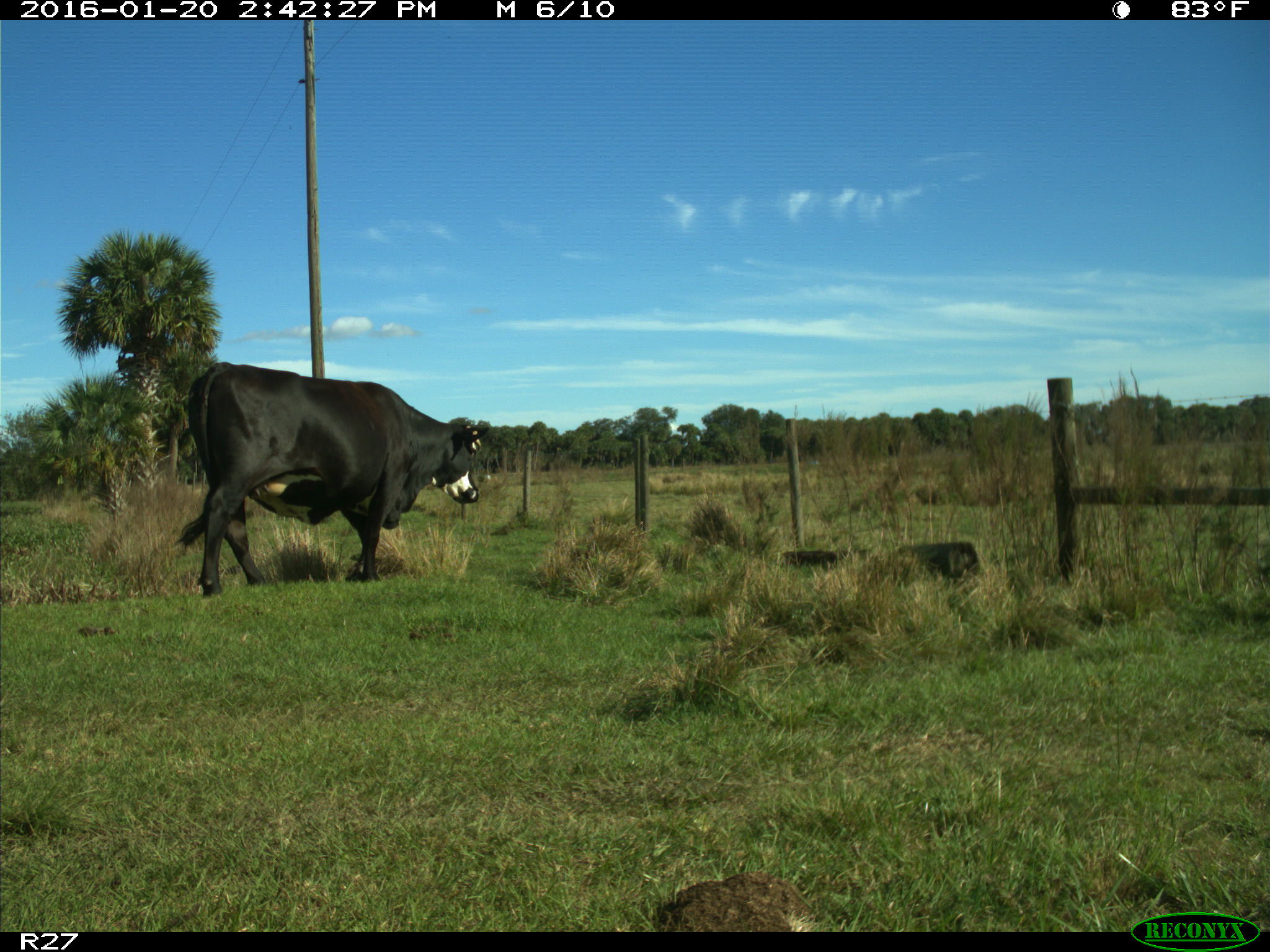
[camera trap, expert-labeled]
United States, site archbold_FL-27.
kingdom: Animalia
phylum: Chordata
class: Mammalia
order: Artiodactyla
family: Bovidae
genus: Bos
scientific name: Bos taurus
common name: domestic cow